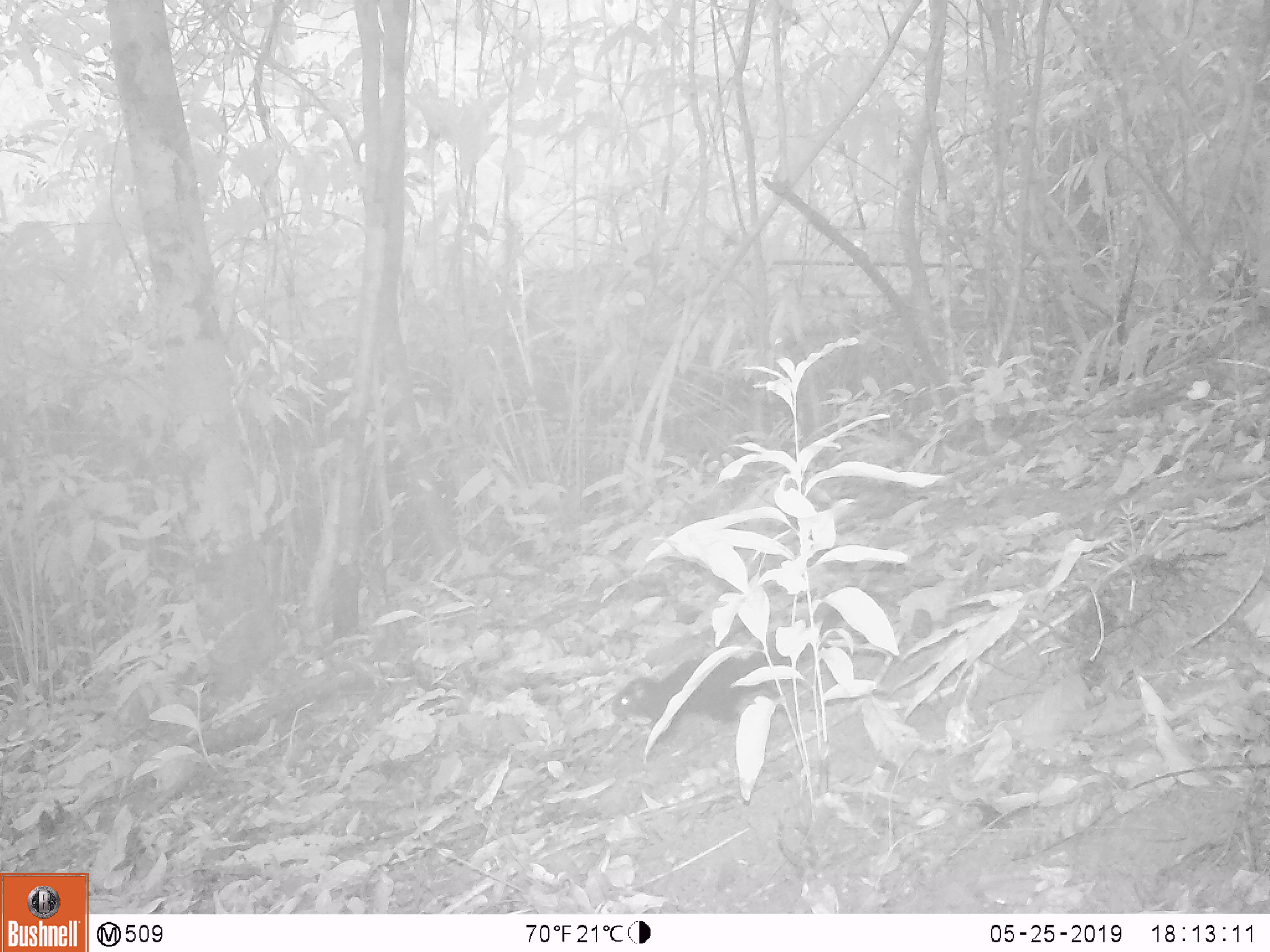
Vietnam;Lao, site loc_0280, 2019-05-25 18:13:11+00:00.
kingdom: Animalia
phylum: Chordata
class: Mammalia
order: Rodentia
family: Sciuridae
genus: Sciurus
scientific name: Sciurus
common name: squirrel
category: unidentified squirrel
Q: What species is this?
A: Unidentified squirrel (squirrel) (Sciurus).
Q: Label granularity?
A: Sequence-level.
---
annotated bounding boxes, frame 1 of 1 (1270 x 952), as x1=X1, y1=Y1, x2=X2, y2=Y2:
unidentified squirrel: x1=609, y1=607, x2=842, y2=750